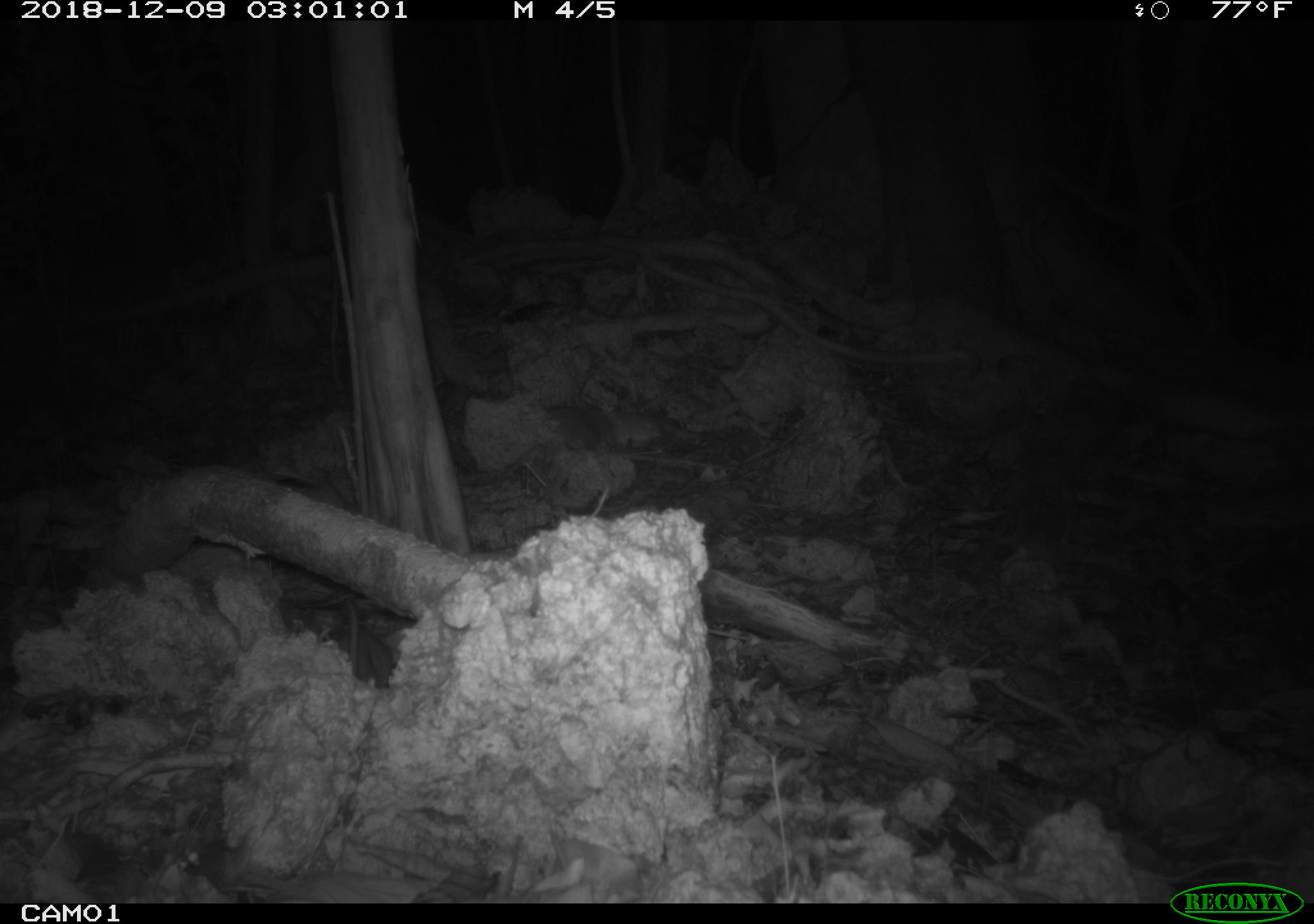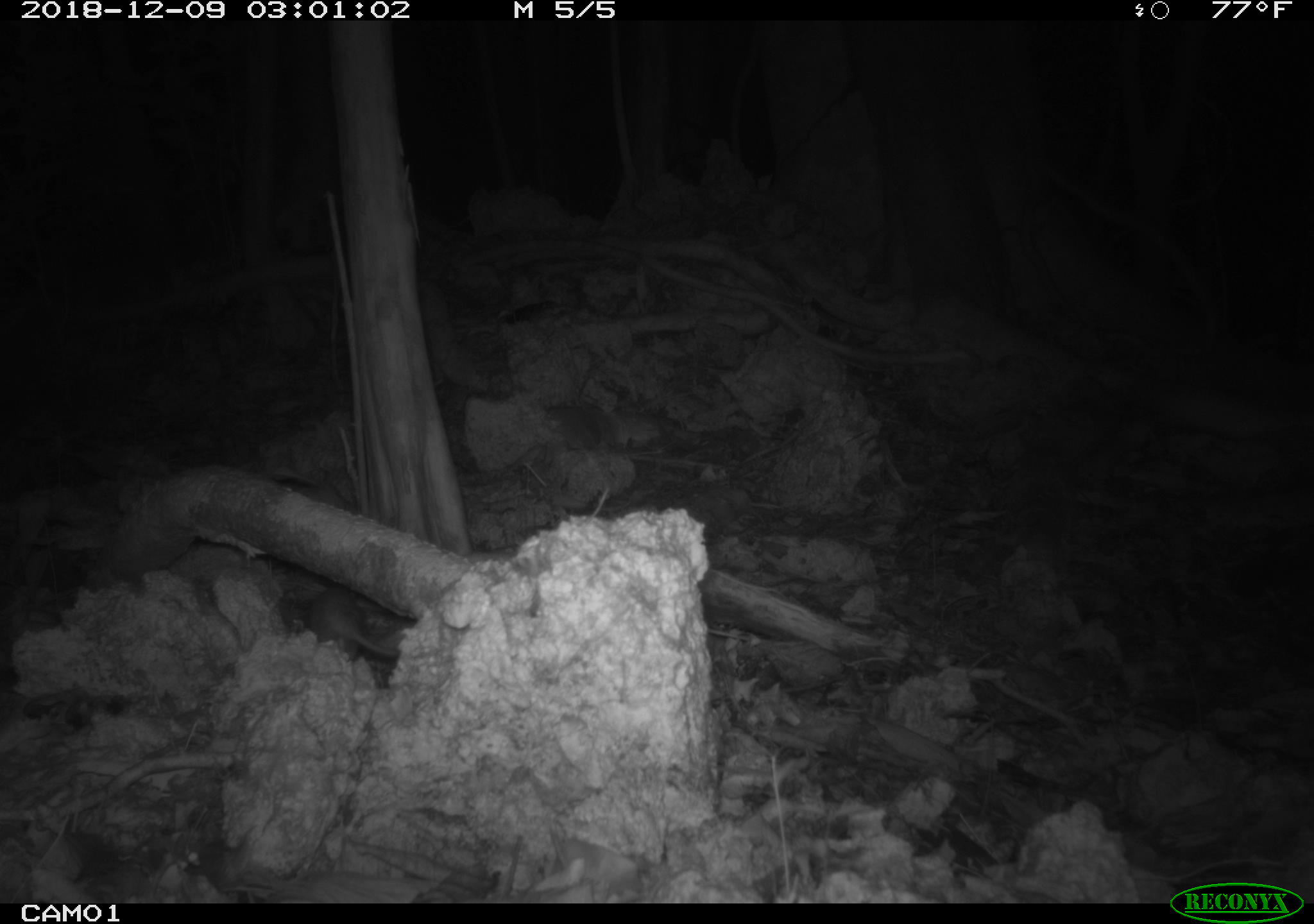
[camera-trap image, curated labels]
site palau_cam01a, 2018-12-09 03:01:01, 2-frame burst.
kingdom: Animalia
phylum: Chordata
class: Mammalia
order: Rodentia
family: Muridae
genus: Rattus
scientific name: Rattus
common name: rat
Rat (Rattus).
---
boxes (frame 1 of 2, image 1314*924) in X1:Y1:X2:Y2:
rat: 323:601:397:694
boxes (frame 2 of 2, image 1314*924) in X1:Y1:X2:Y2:
rat: 278:582:420:684